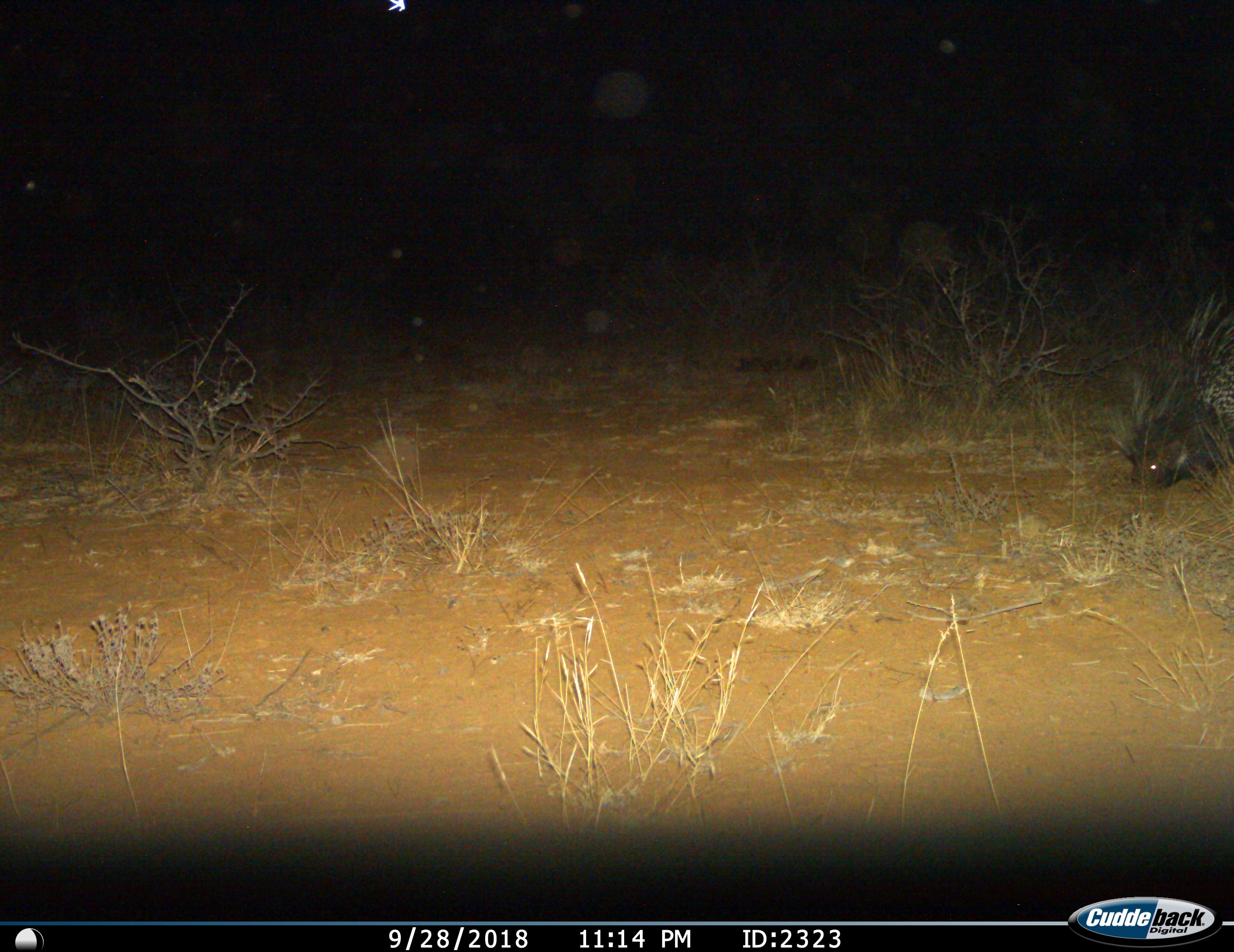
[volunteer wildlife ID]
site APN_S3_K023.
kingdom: Animalia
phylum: Chordata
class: Mammalia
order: Rodentia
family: Hystricidae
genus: Hystrix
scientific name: Hystrix cristata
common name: crested porcupine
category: porcupine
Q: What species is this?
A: Porcupine (crested porcupine) (Hystrix cristata).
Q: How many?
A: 1.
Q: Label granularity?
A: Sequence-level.